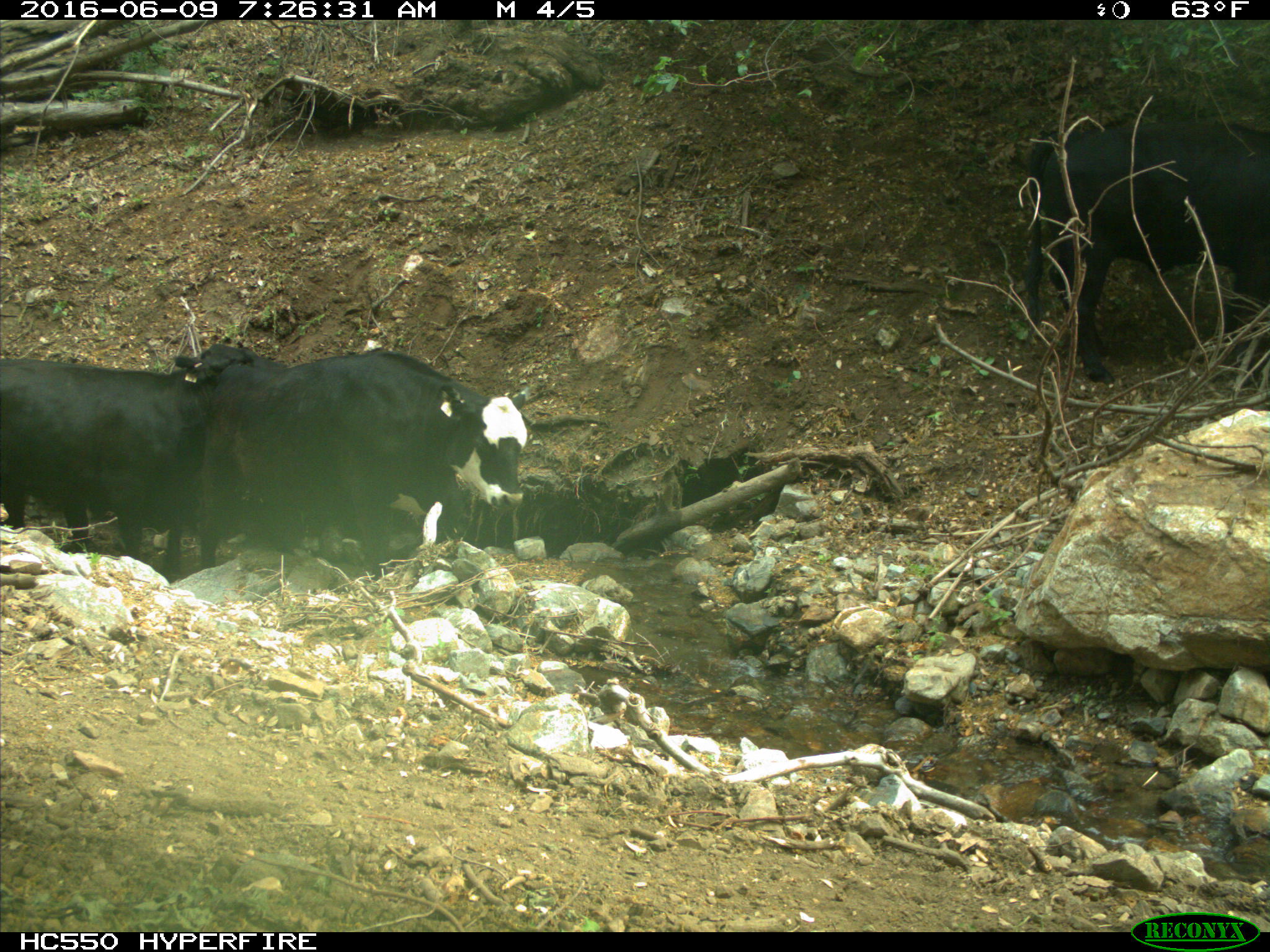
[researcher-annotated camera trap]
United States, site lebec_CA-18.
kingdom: Animalia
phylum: Chordata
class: Mammalia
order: Artiodactyla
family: Bovidae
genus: Bos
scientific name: Bos taurus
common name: domestic cow